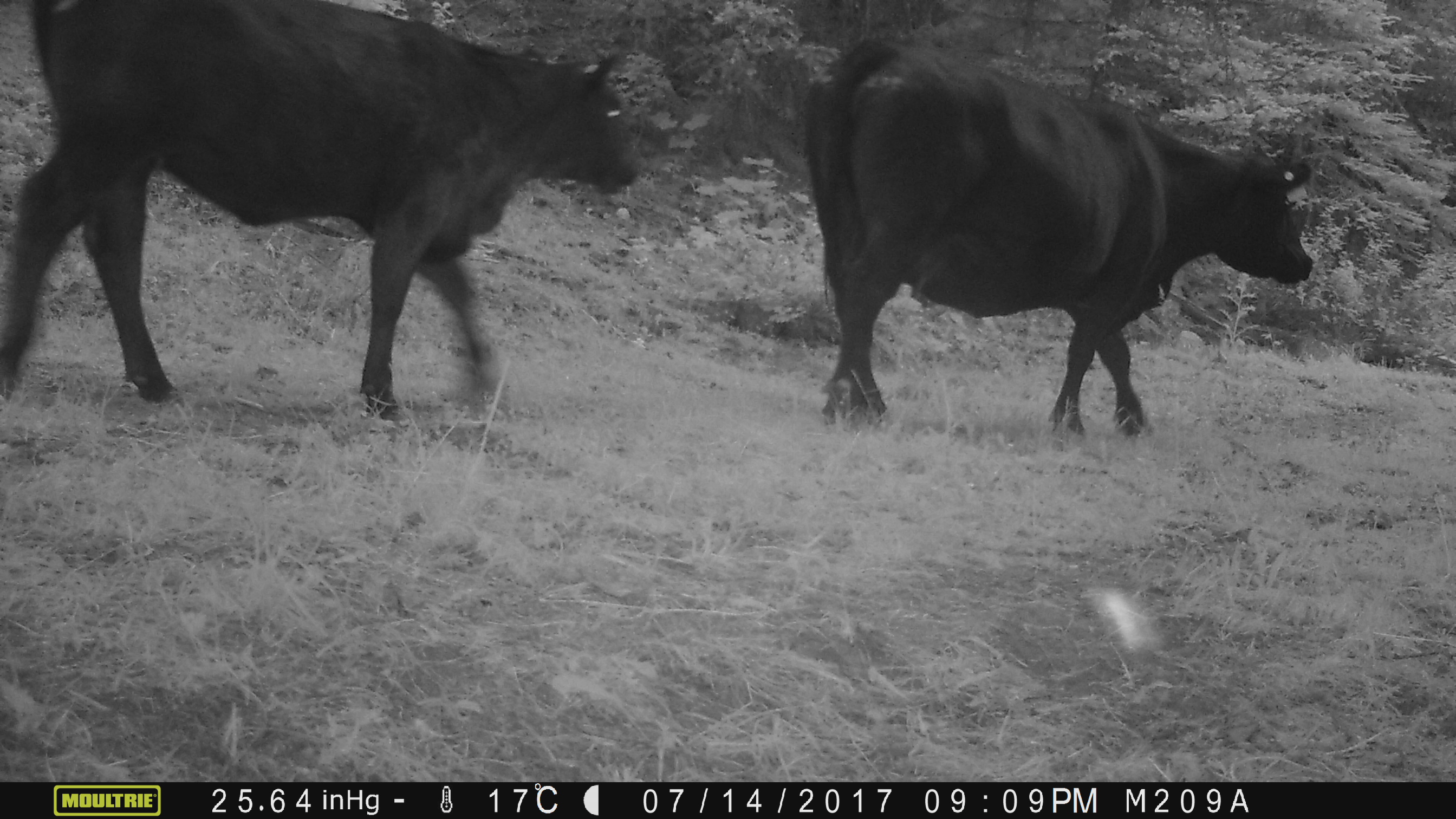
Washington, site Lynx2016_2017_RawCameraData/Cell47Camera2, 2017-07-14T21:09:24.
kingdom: Animalia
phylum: Chordata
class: Mammalia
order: Artiodactyla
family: Bovidae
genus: Bos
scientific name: Bos taurus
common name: domestic cattle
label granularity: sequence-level